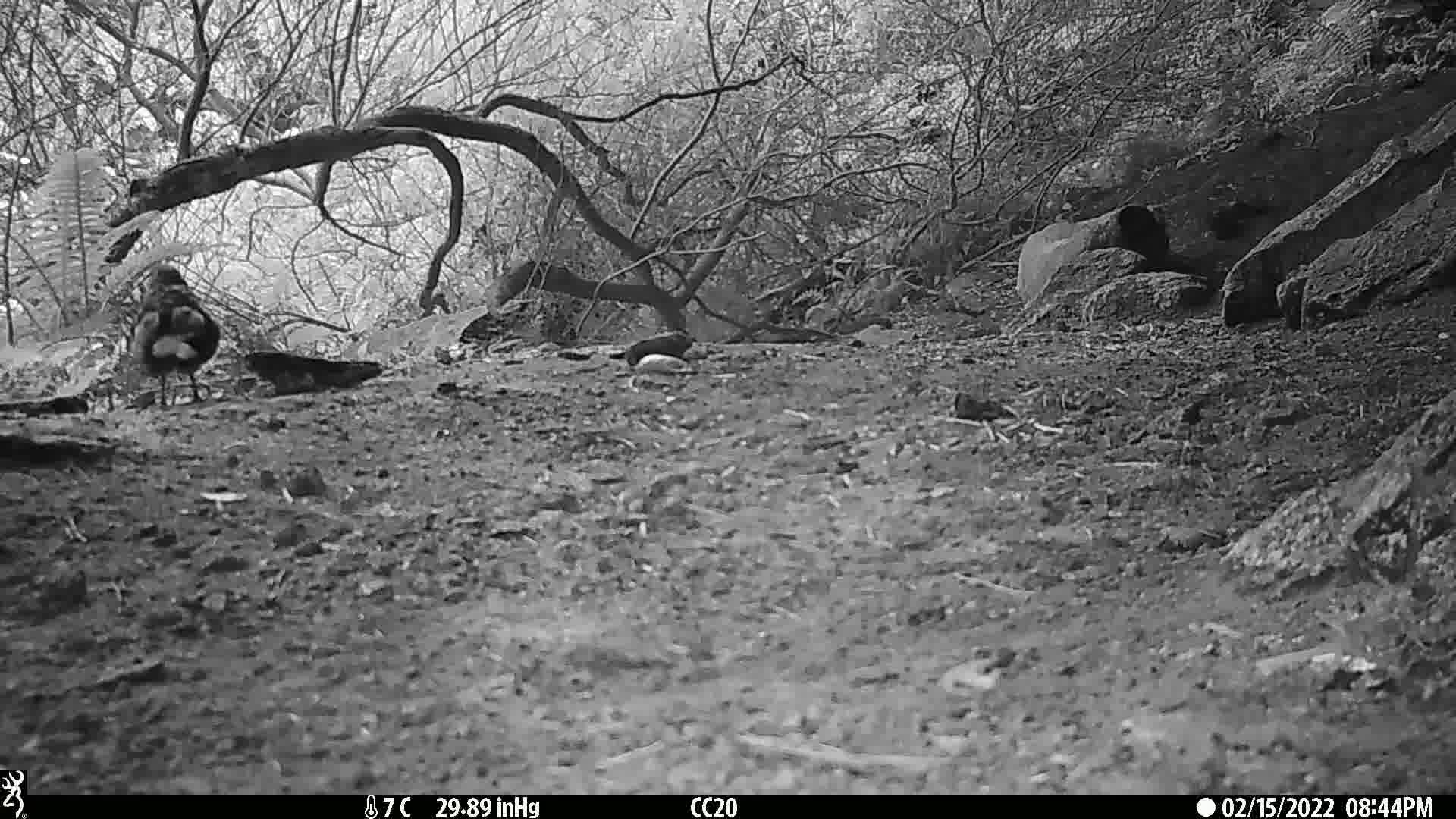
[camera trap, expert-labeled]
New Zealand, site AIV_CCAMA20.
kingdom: Animalia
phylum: Chordata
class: Aves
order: Passeriformes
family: Turdidae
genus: Turdus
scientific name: Turdus merula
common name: eurasian blackbird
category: blackbird